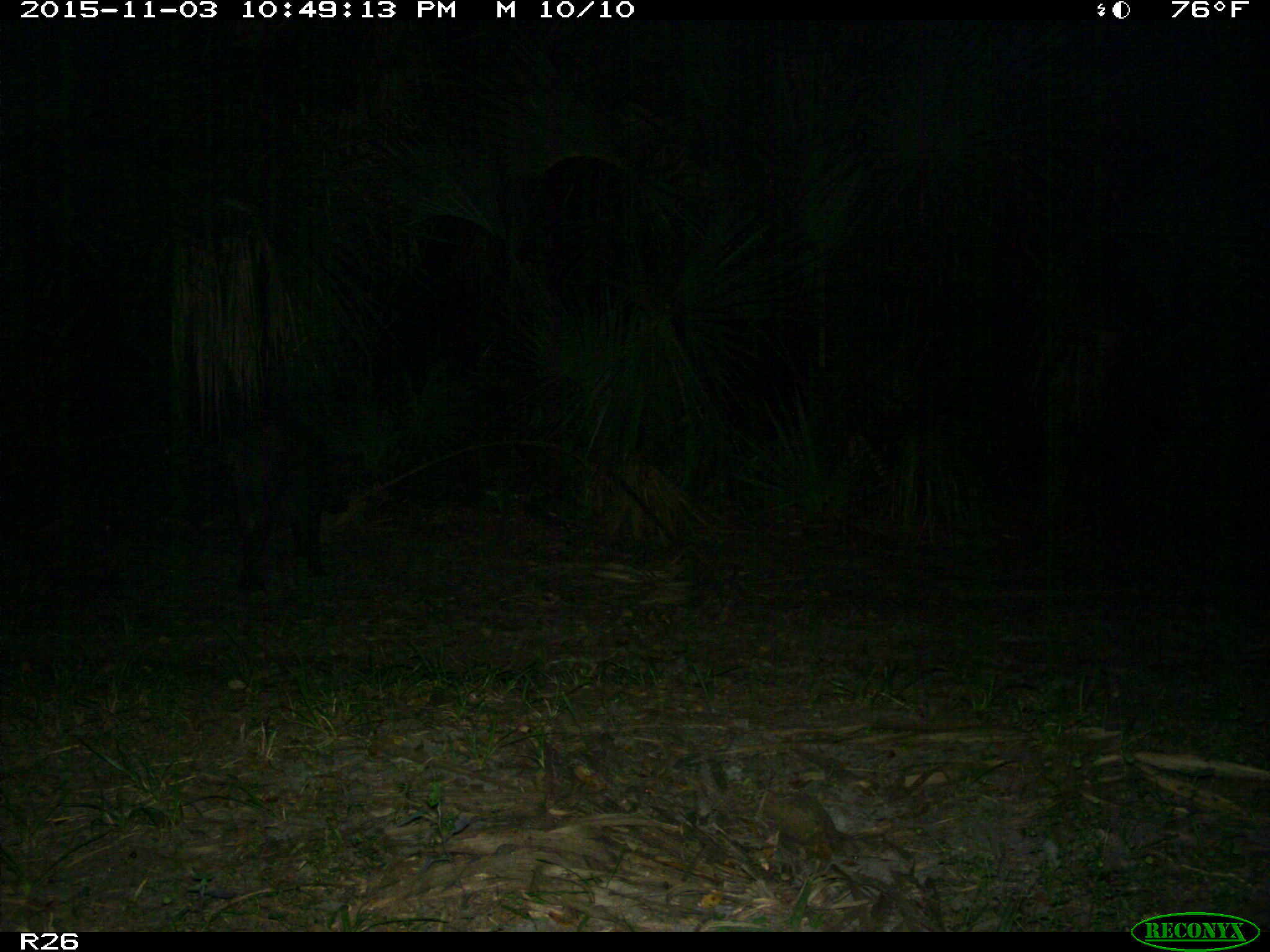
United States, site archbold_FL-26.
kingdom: Animalia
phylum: Chordata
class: Mammalia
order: Artiodactyla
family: Suidae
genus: Sus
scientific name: Sus scrofa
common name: wild boar